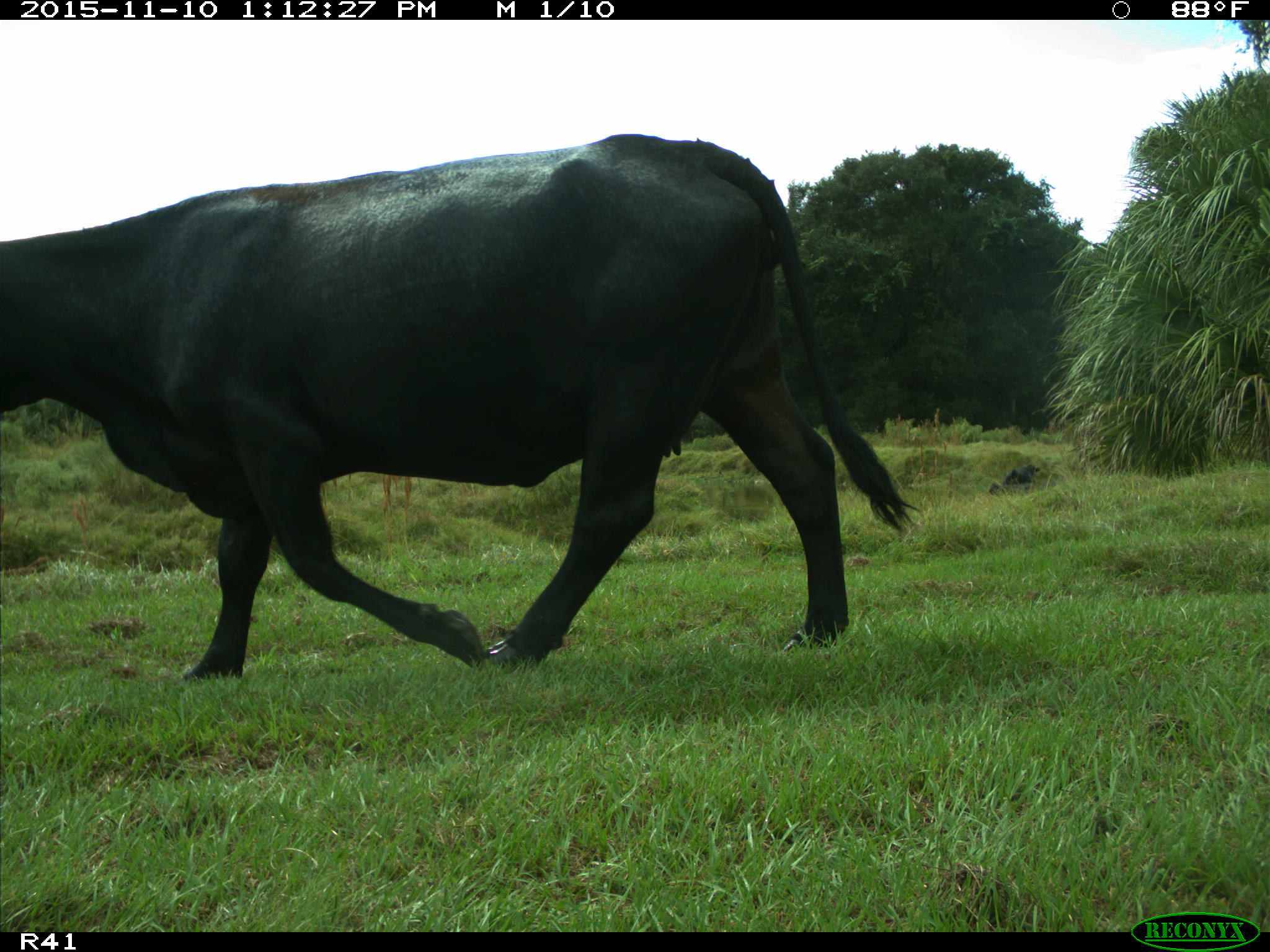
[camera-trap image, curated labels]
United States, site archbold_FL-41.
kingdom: Animalia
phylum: Chordata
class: Mammalia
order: Artiodactyla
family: Bovidae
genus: Bos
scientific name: Bos taurus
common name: domestic cow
Bos taurus (domestic cow).